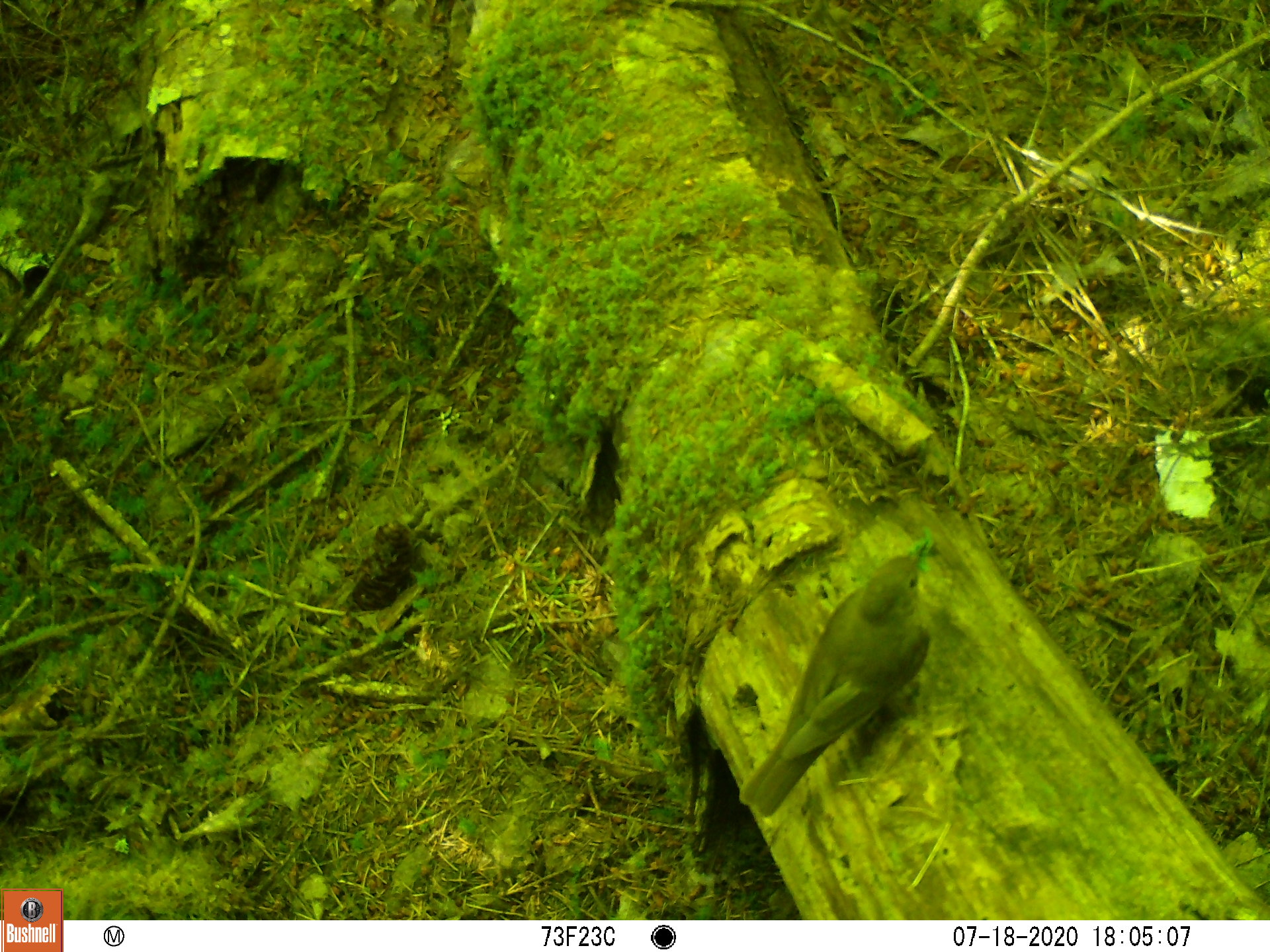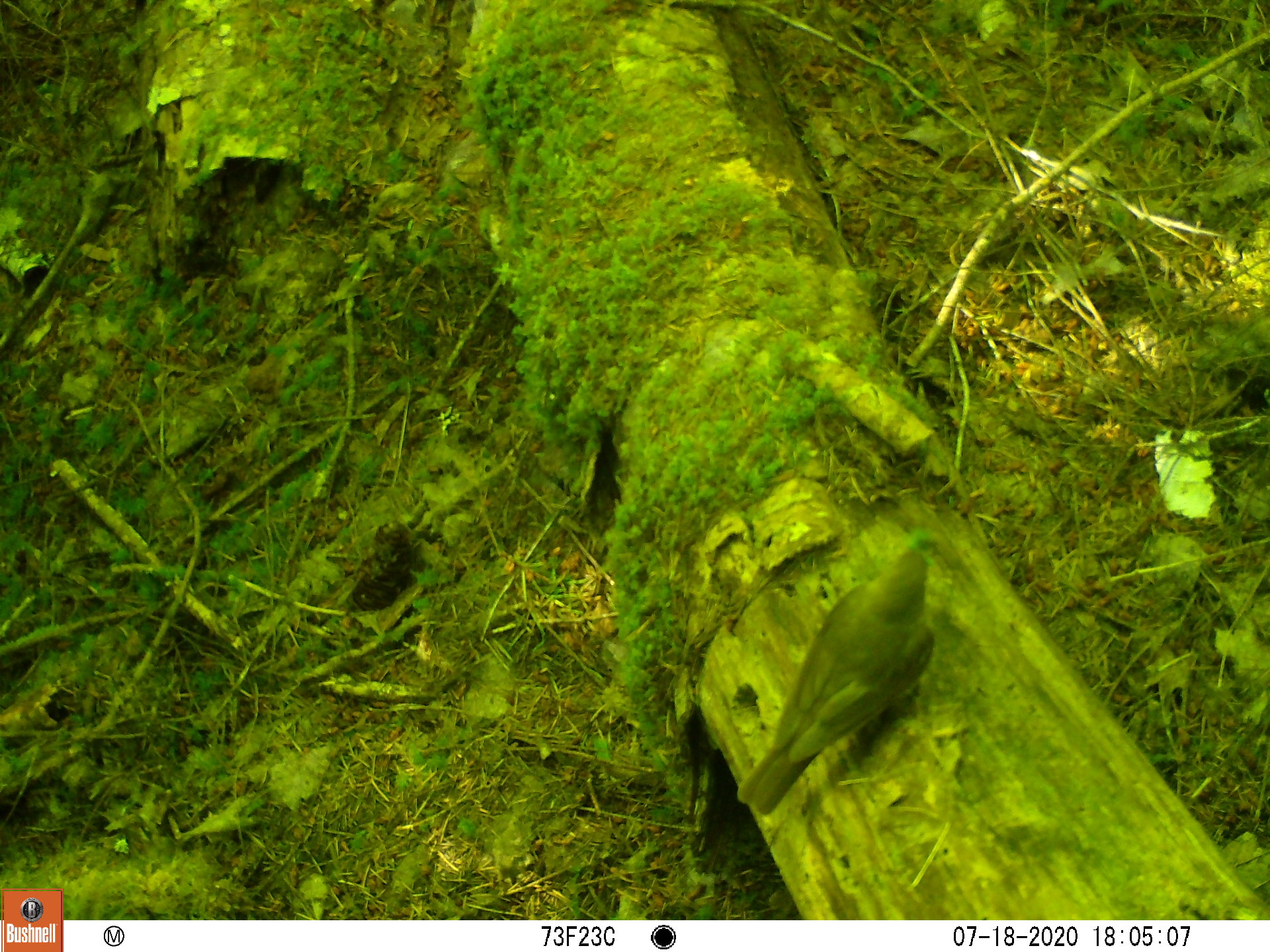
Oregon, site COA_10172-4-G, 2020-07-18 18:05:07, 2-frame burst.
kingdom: Animalia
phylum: Chordata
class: Aves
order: Passeriformes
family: Turdidae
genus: Catharus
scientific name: Catharus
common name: brown thrushes and nightingale-thrushes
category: catharus species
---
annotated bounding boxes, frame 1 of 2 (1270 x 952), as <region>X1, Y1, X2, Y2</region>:
catharus species: <region>733, 522, 953, 829</region>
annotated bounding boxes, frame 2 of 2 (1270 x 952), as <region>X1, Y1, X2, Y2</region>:
catharus species: <region>730, 520, 955, 825</region>